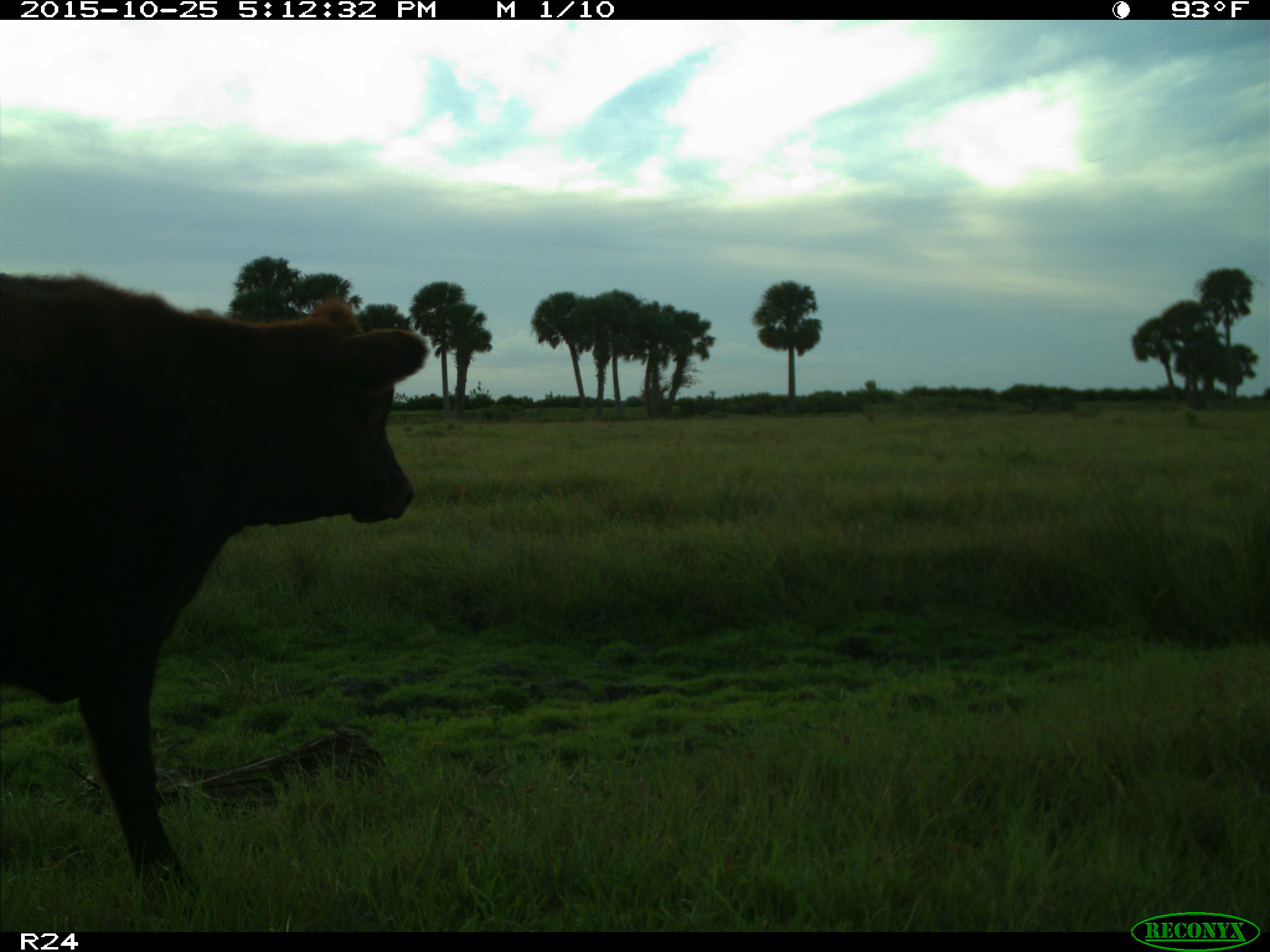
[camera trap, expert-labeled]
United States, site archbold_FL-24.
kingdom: Animalia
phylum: Chordata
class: Mammalia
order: Artiodactyla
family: Bovidae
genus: Bos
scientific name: Bos taurus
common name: domestic cow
Bos taurus (domestic cow).